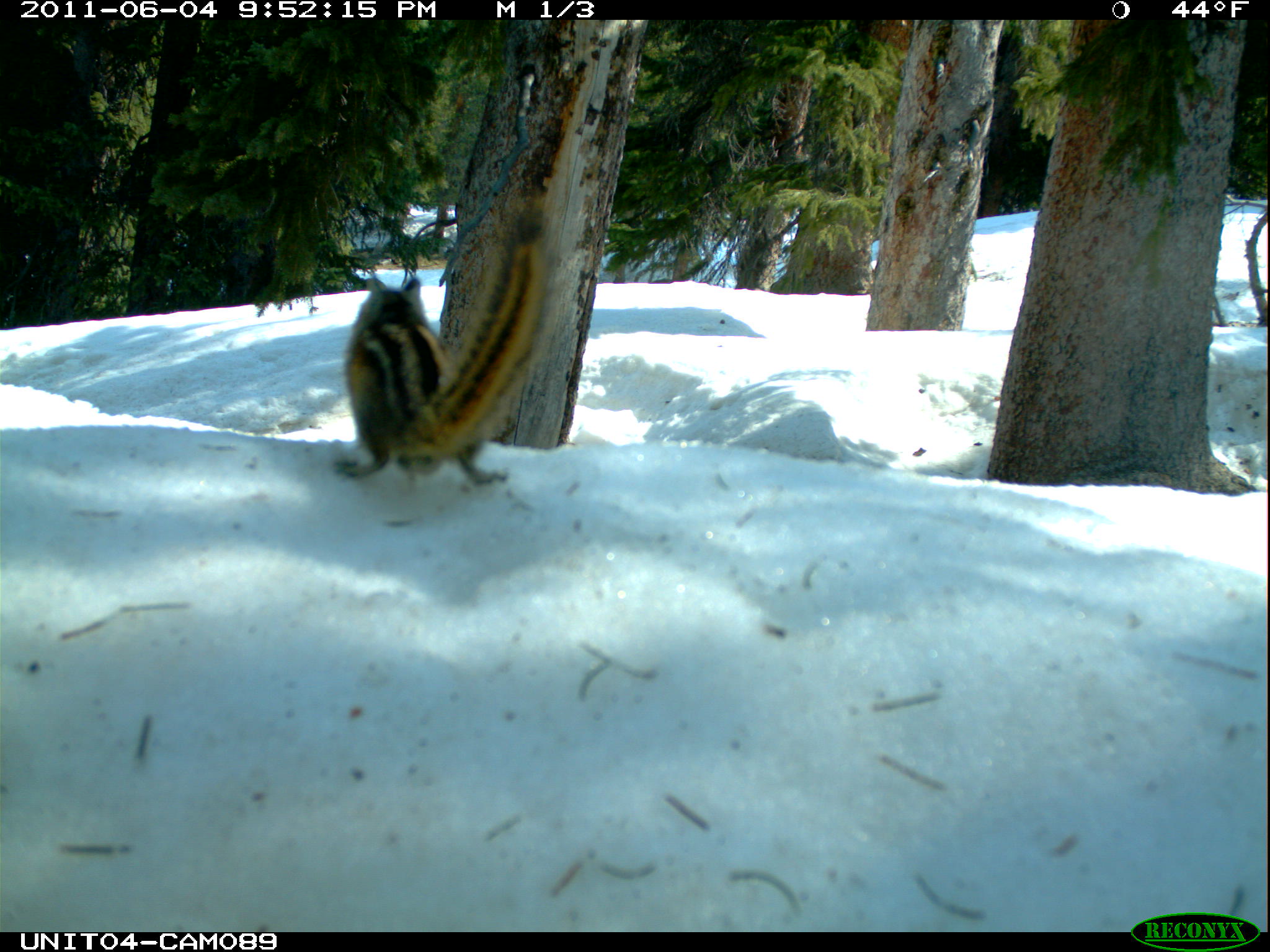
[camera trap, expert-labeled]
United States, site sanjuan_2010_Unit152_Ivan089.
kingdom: Animalia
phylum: Chordata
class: Mammalia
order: Rodentia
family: Sciuridae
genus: Tamias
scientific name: Tamias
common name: chipmunk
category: unidentified chipmunk